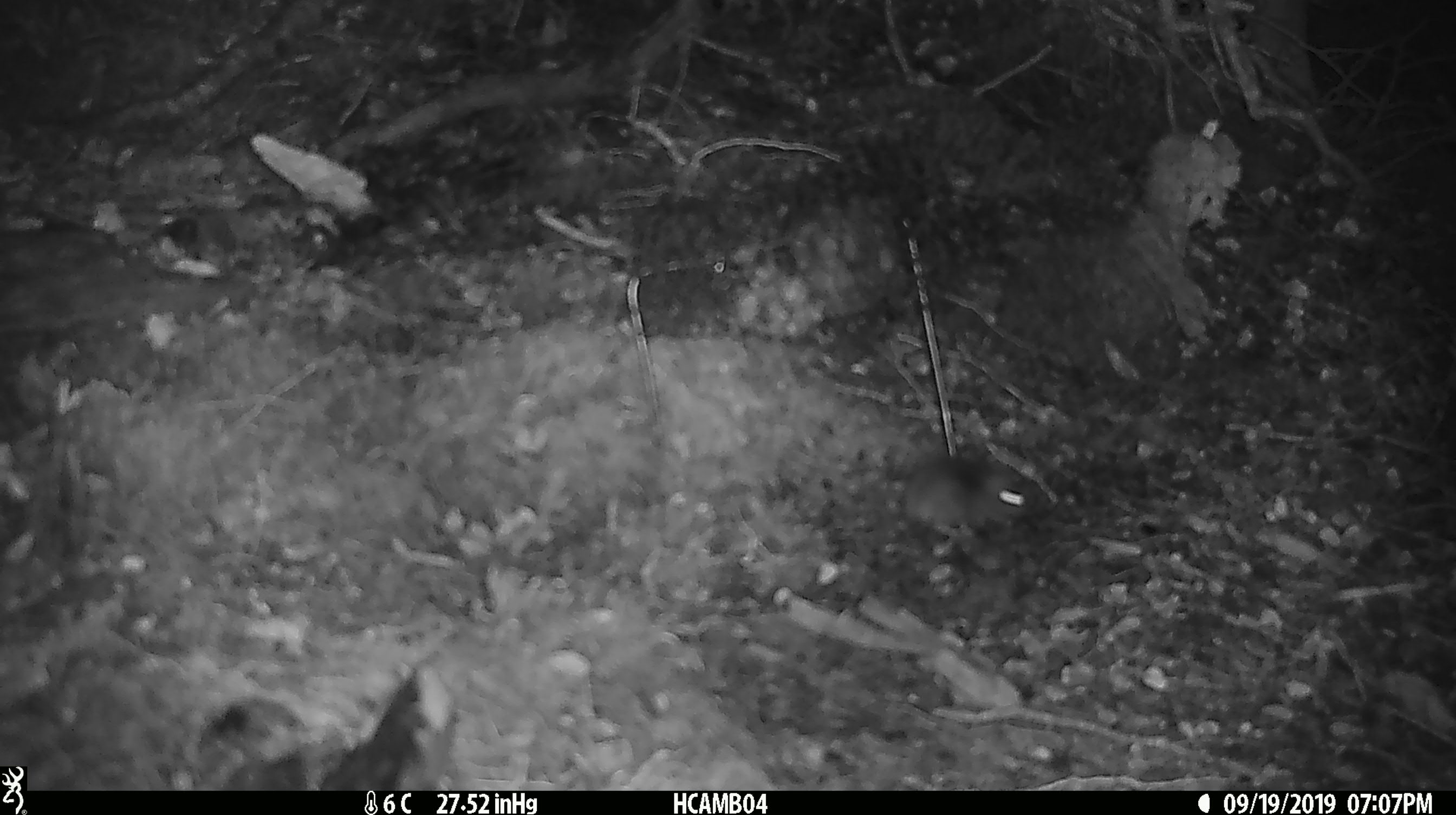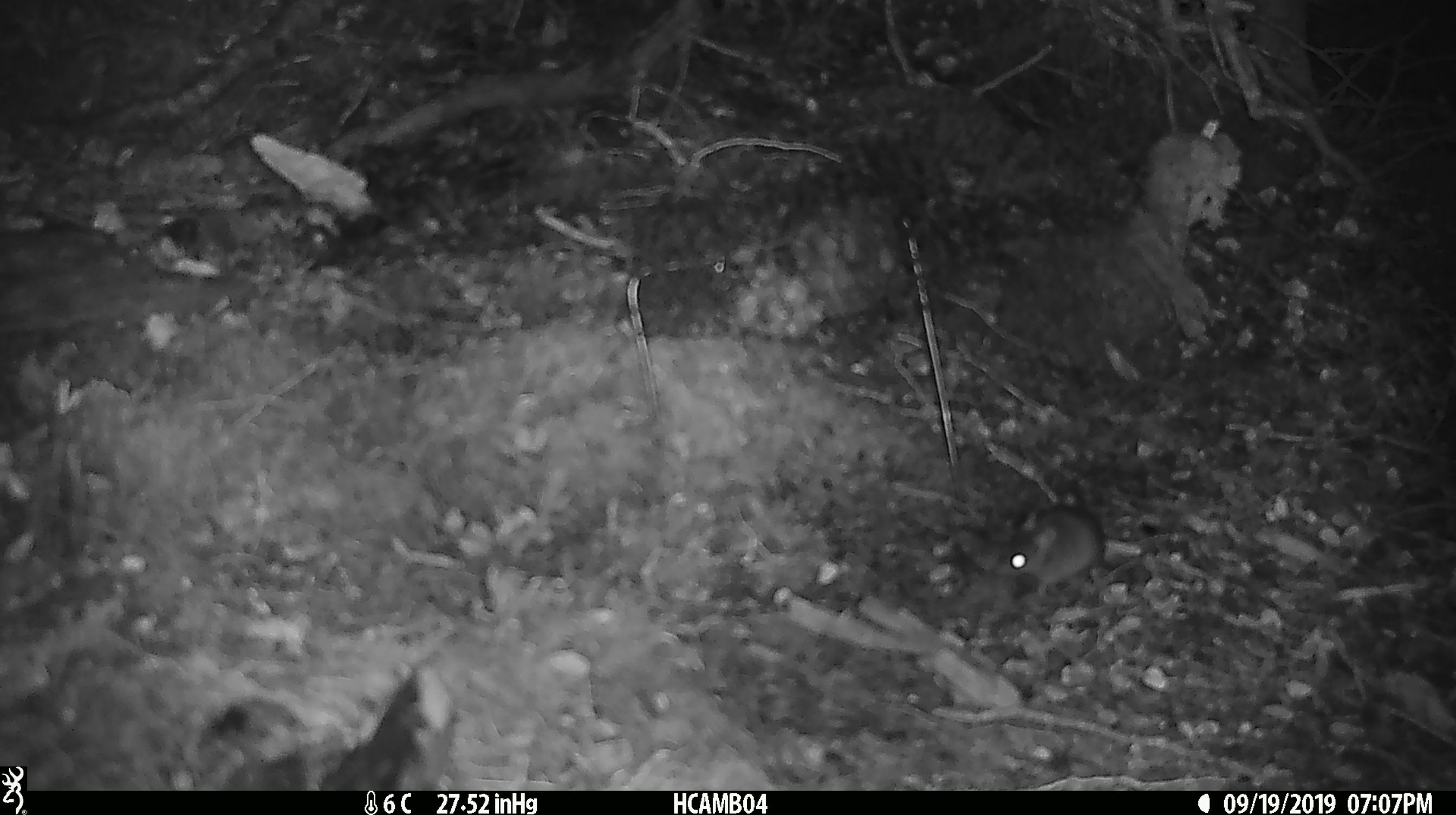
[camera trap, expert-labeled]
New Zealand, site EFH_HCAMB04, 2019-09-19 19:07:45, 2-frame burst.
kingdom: Animalia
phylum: Chordata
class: Mammalia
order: Rodentia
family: Muridae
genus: Mus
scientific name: Mus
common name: mouse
Mouse (Mus).